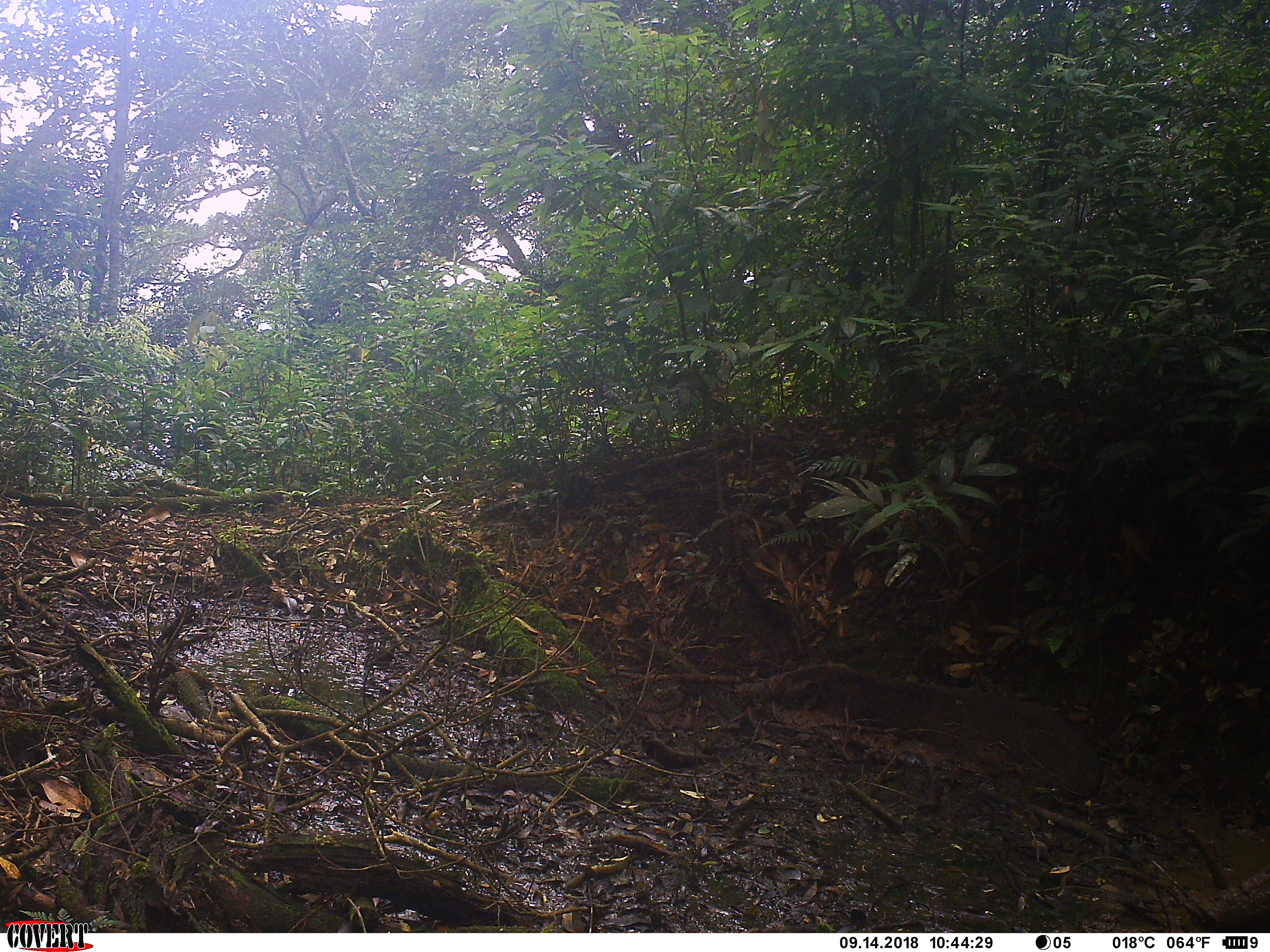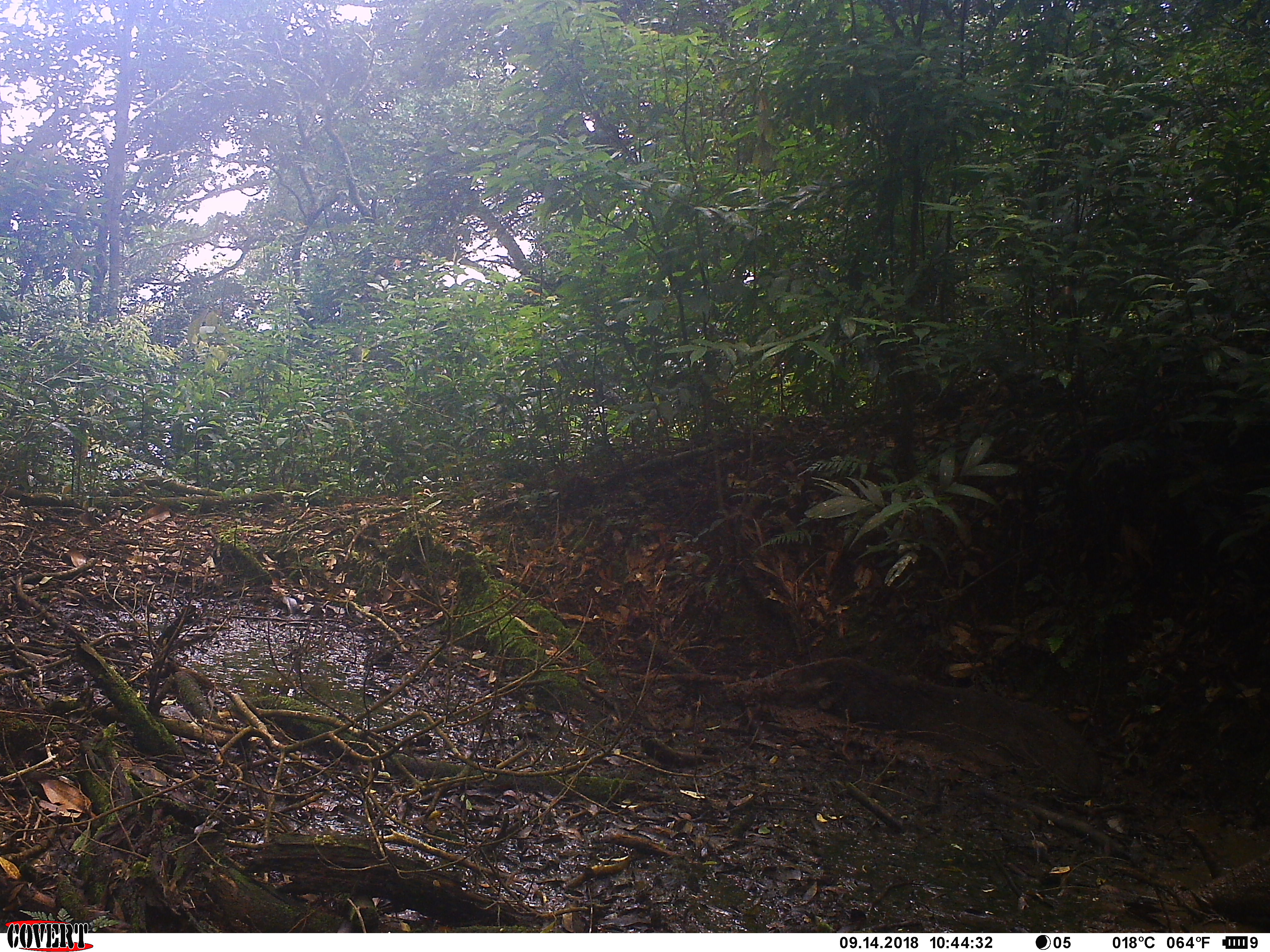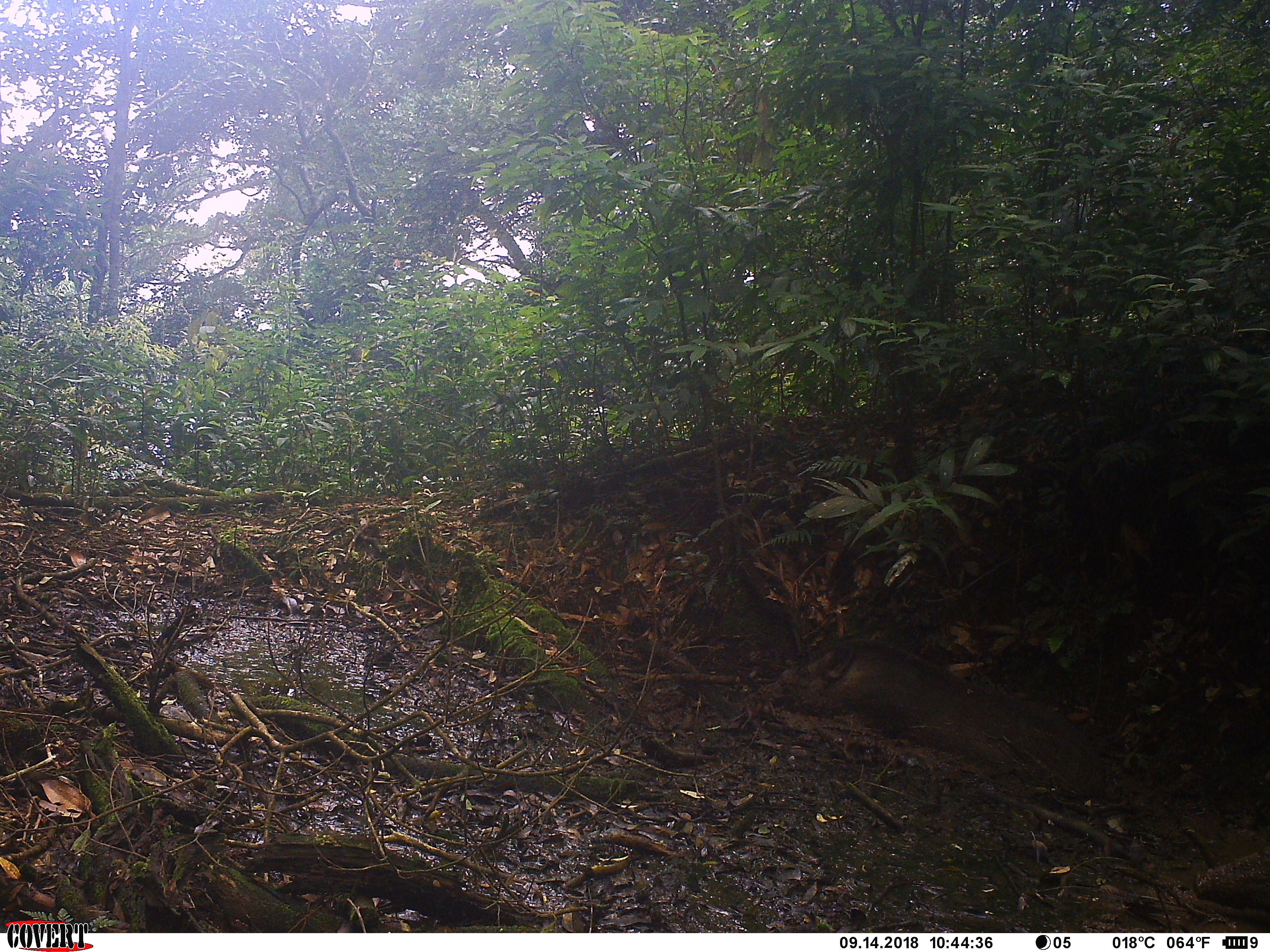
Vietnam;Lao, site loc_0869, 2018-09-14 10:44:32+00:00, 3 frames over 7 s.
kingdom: Animalia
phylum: Chordata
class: Mammalia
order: Artiodactyla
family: Suidae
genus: Sus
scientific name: Sus scrofa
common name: eurasian wild pig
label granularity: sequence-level